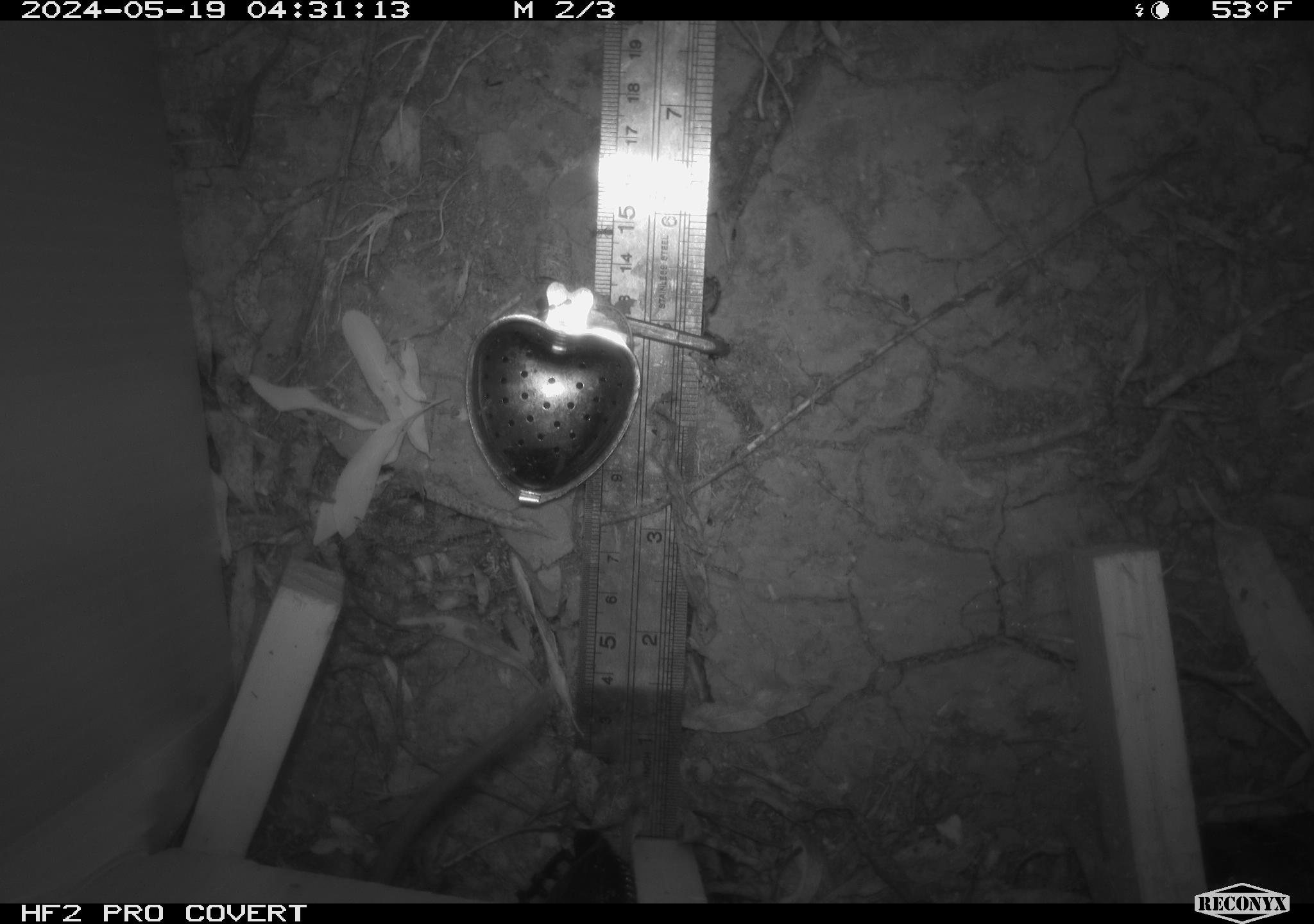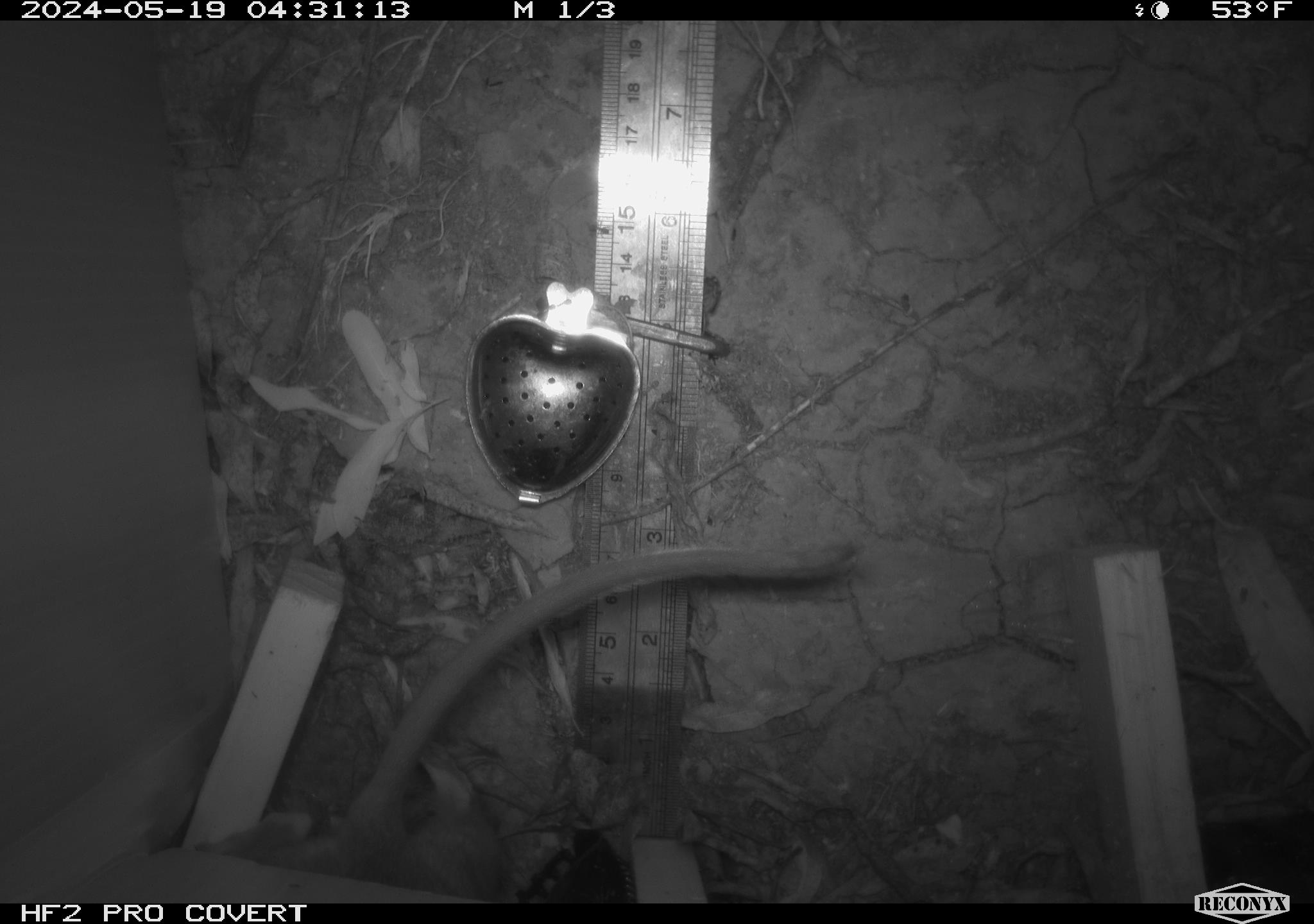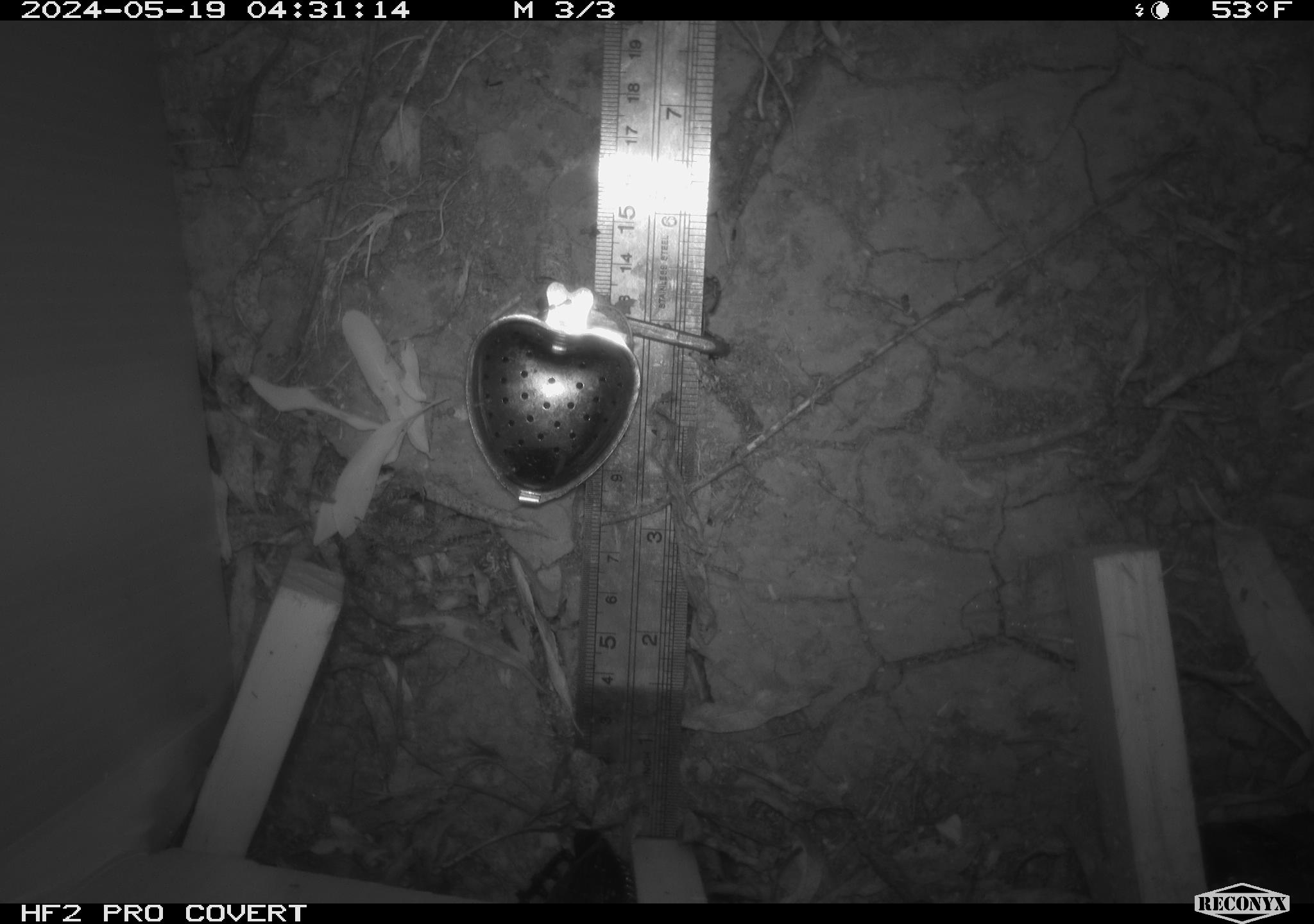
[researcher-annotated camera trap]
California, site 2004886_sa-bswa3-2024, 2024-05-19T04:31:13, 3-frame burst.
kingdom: Animalia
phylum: Chordata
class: Mammalia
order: Rodentia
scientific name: Rodentia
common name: woodrat or rat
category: woodrat or rat species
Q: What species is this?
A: Woodrat or rat species (woodrat or rat) (Rodentia).